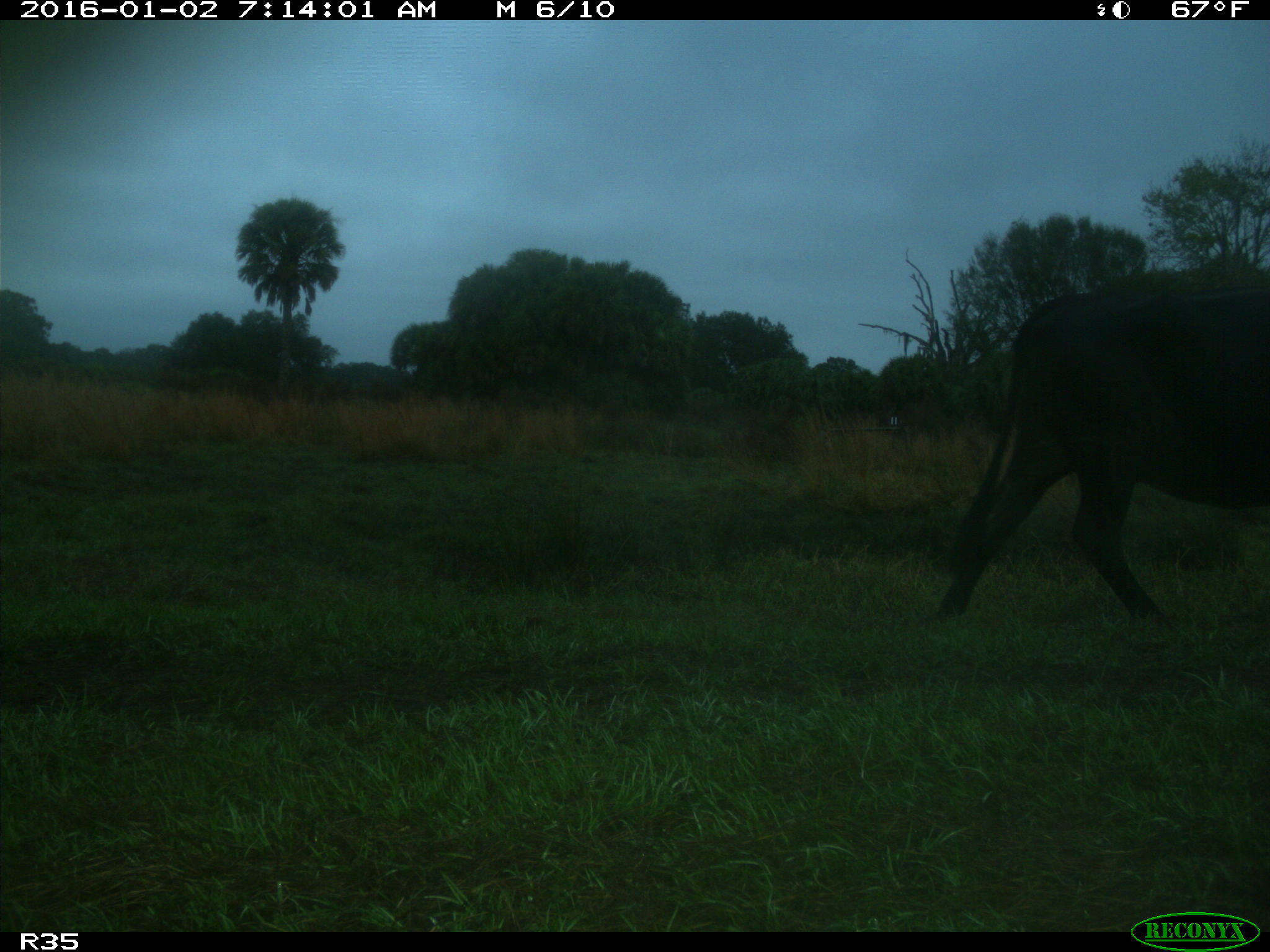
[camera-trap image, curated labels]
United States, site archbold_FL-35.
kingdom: Animalia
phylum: Chordata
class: Mammalia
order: Artiodactyla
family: Bovidae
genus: Bos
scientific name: Bos taurus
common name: domestic cow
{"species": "Bos taurus (domestic cow)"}